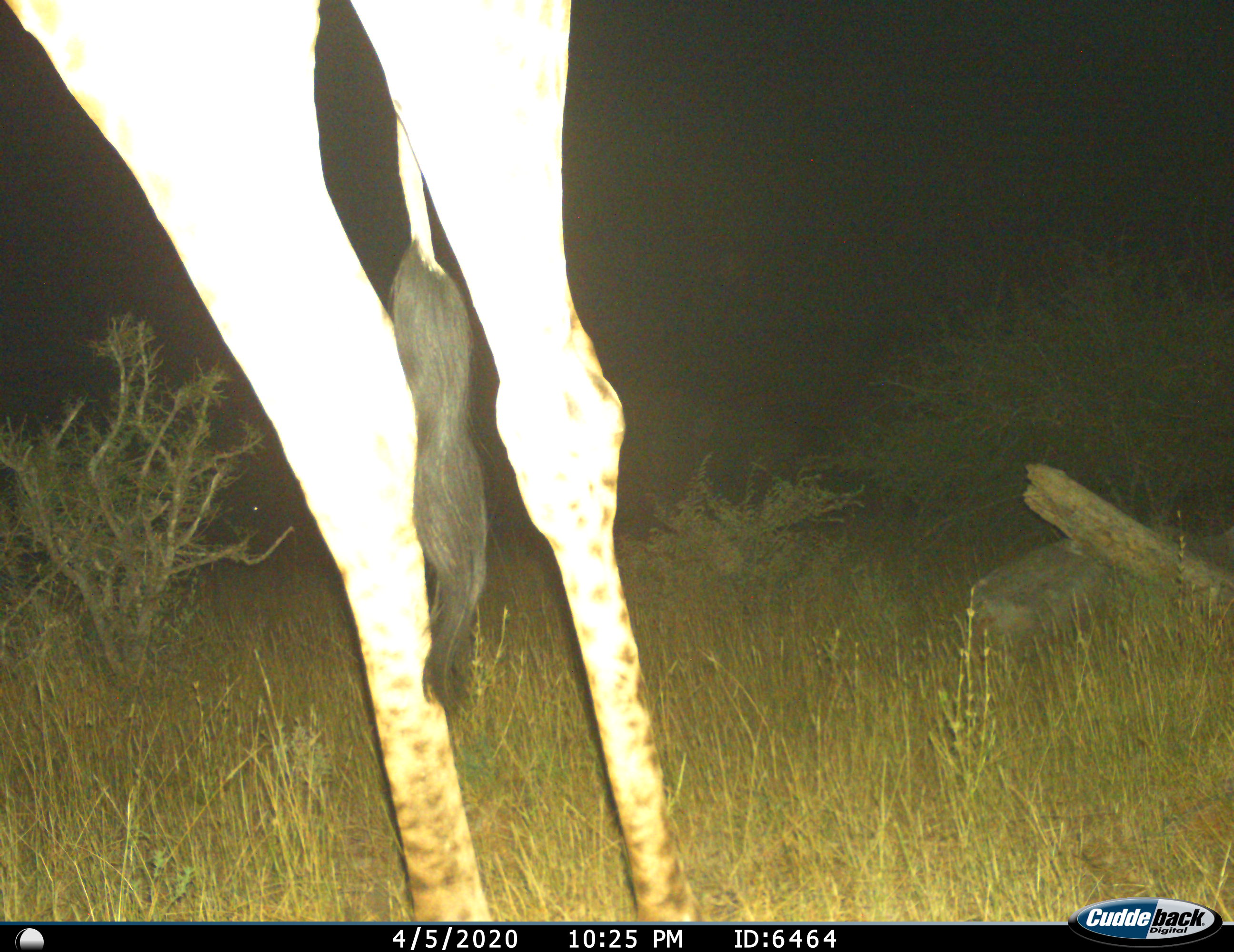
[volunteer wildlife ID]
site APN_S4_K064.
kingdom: Animalia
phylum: Chordata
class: Mammalia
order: Artiodactyla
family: Giraffidae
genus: Giraffa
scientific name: Giraffa camelopardalis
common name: giraffe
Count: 1.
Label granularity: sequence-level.